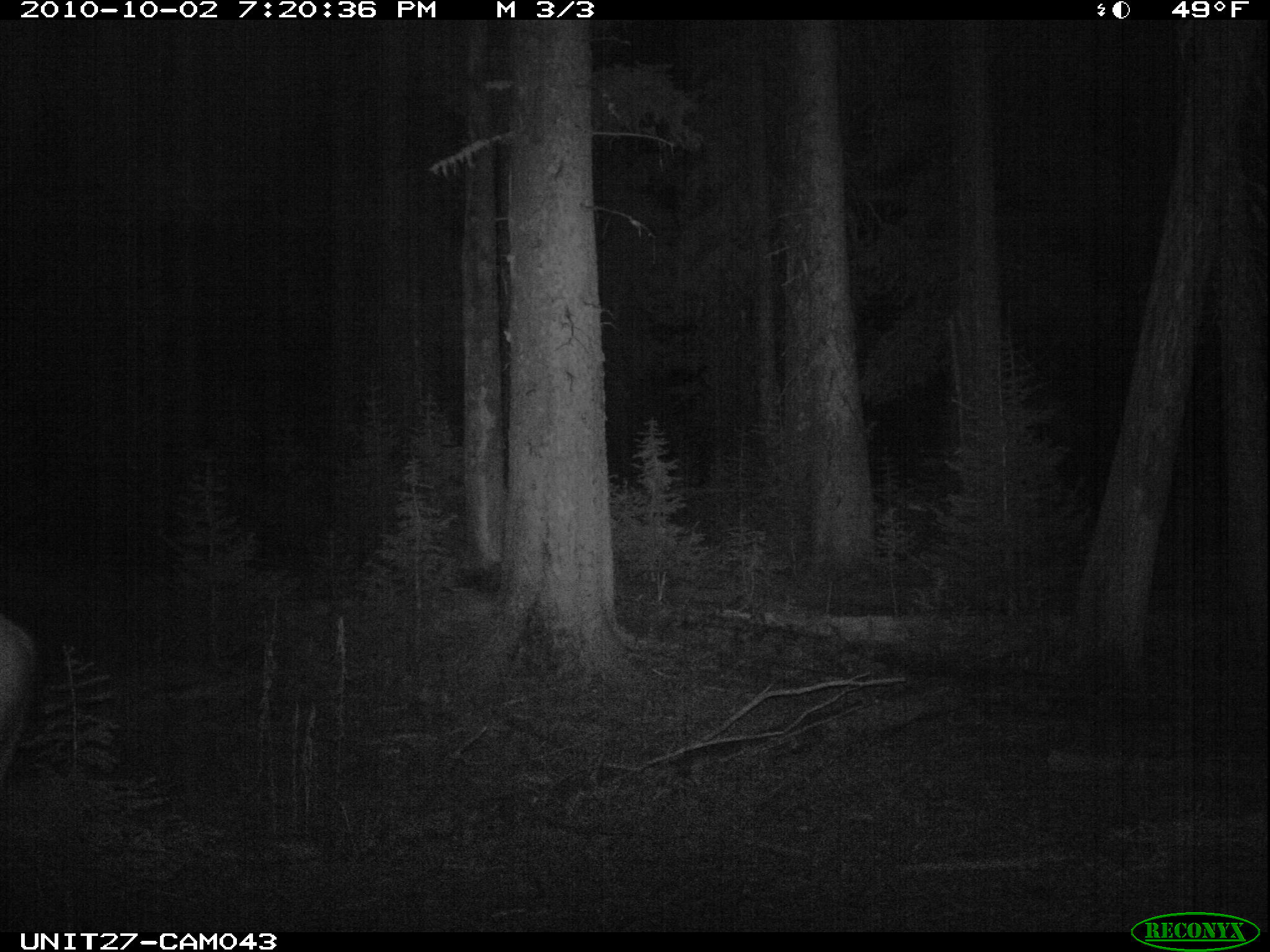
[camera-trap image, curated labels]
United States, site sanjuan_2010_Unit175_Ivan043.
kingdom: Animalia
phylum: Chordata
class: Mammalia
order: Artiodactyla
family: Cervidae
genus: Cervus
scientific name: Cervus elaphus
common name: red deer